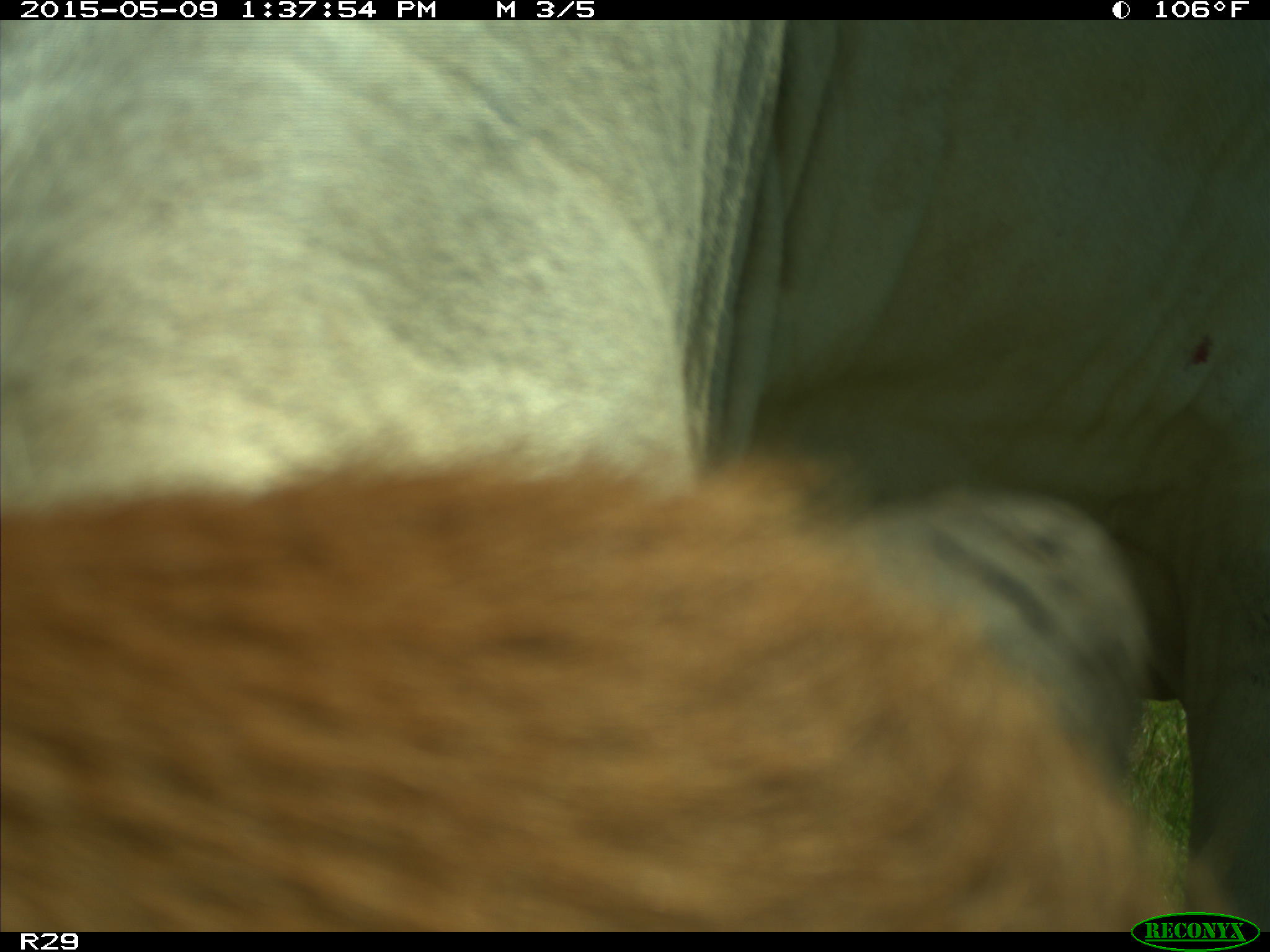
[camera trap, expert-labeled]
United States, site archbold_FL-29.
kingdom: Animalia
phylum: Chordata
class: Mammalia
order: Artiodactyla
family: Bovidae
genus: Bos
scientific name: Bos taurus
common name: domestic cow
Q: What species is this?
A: Bos taurus (domestic cow).